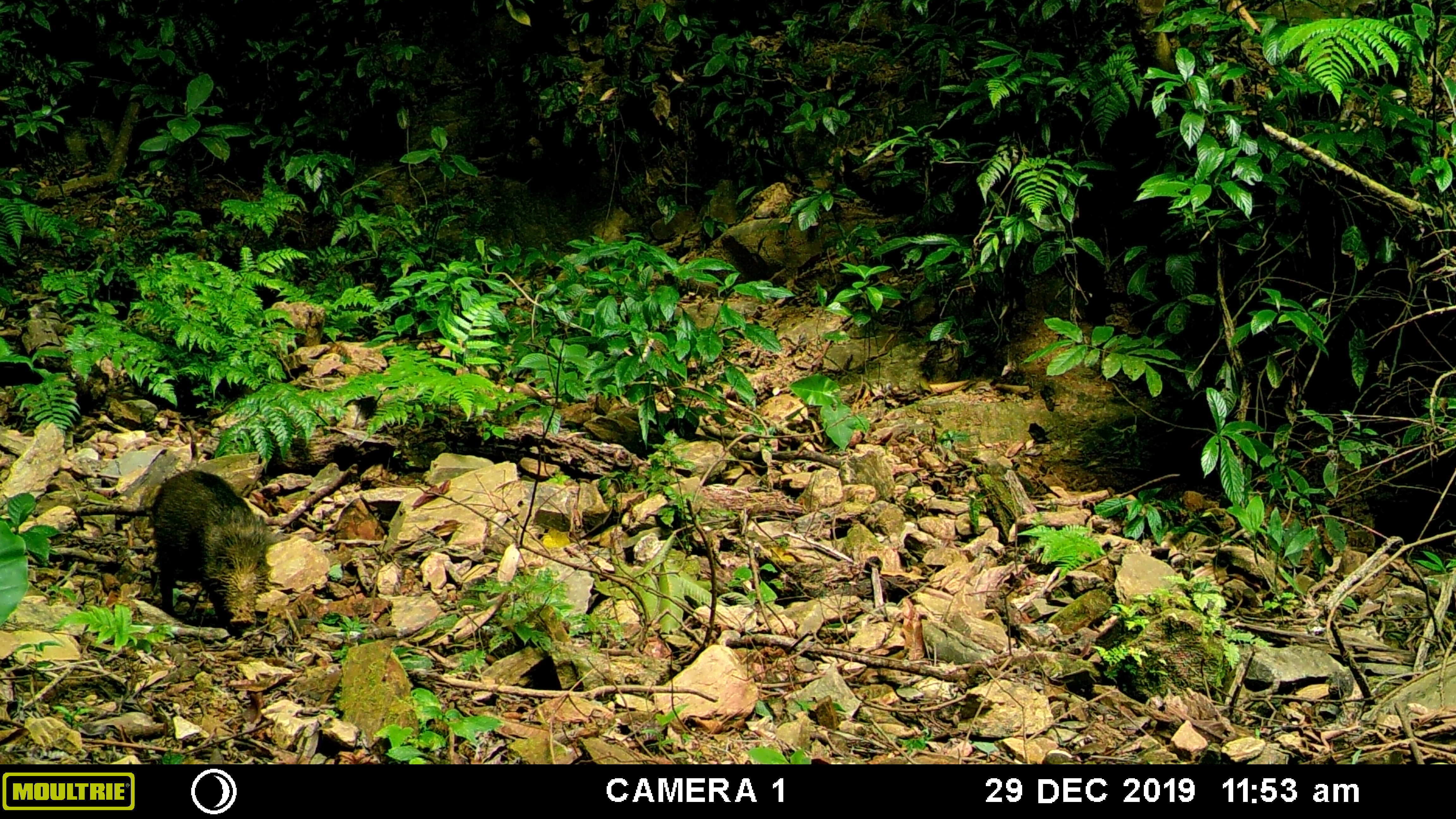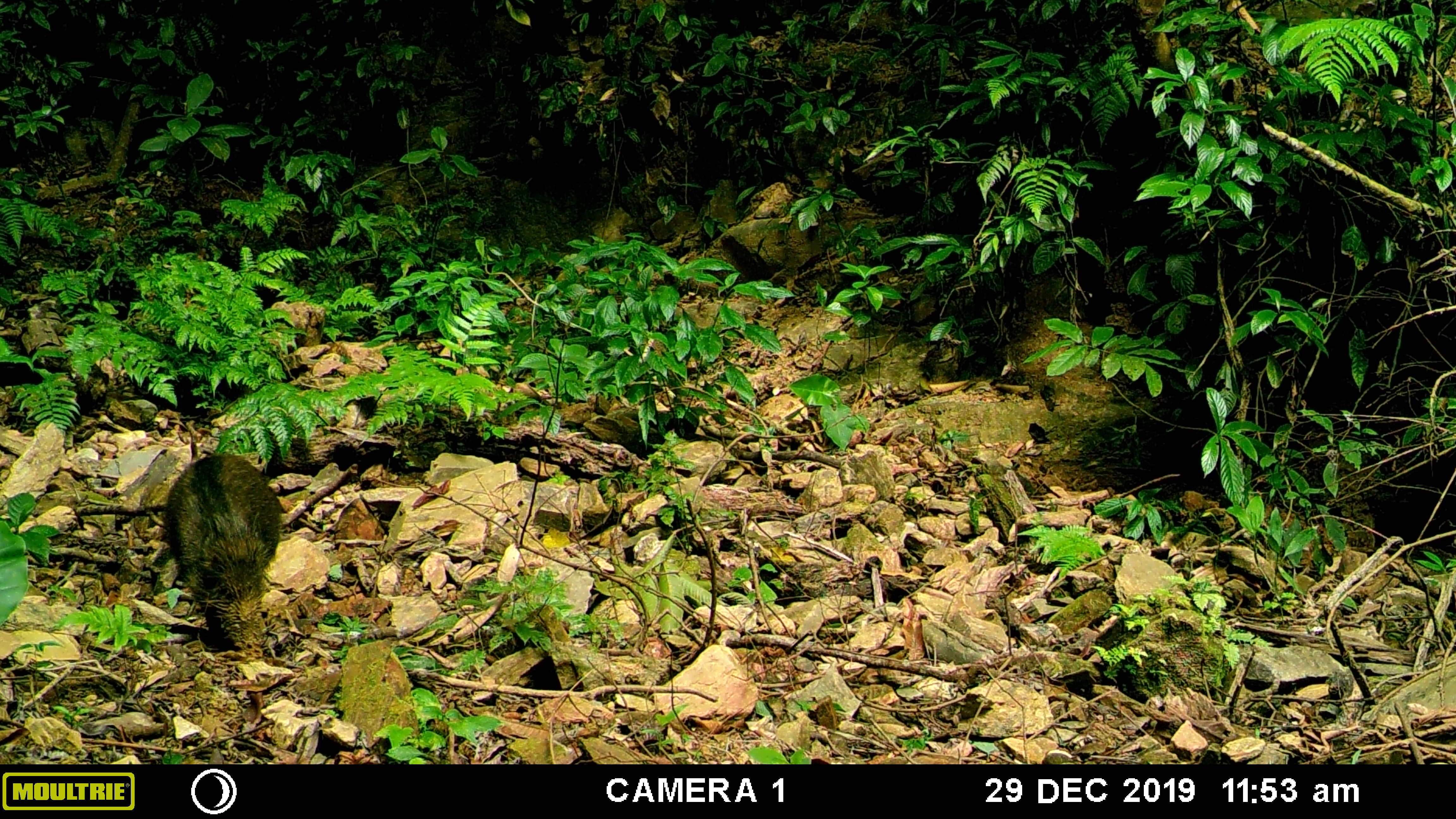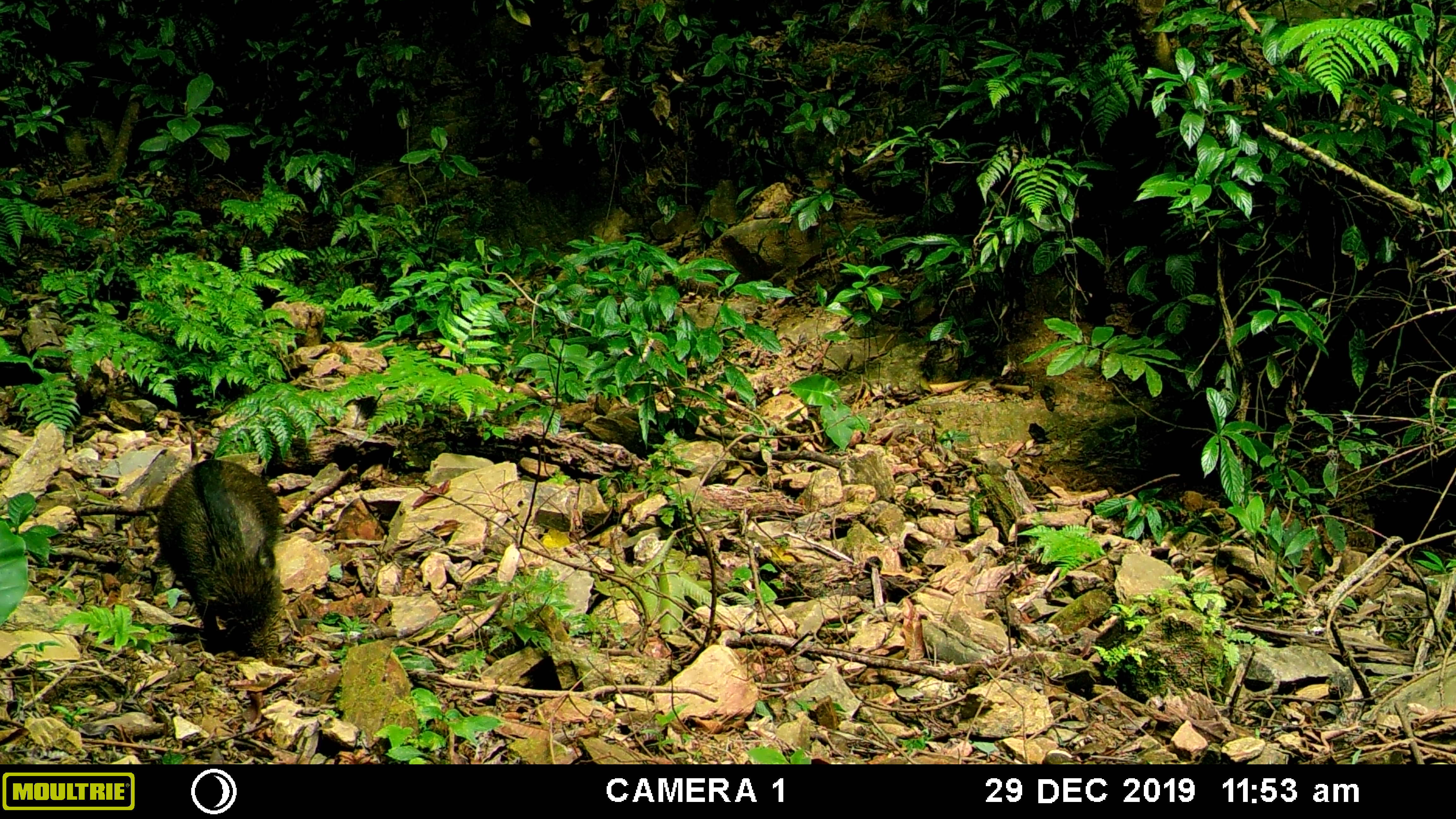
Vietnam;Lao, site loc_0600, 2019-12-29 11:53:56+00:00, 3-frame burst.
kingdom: Animalia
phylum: Chordata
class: Mammalia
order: Artiodactyla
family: Suidae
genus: Sus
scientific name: Sus scrofa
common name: eurasian wild pig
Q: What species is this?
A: Eurasian wild pig (Sus scrofa).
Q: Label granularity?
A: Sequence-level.